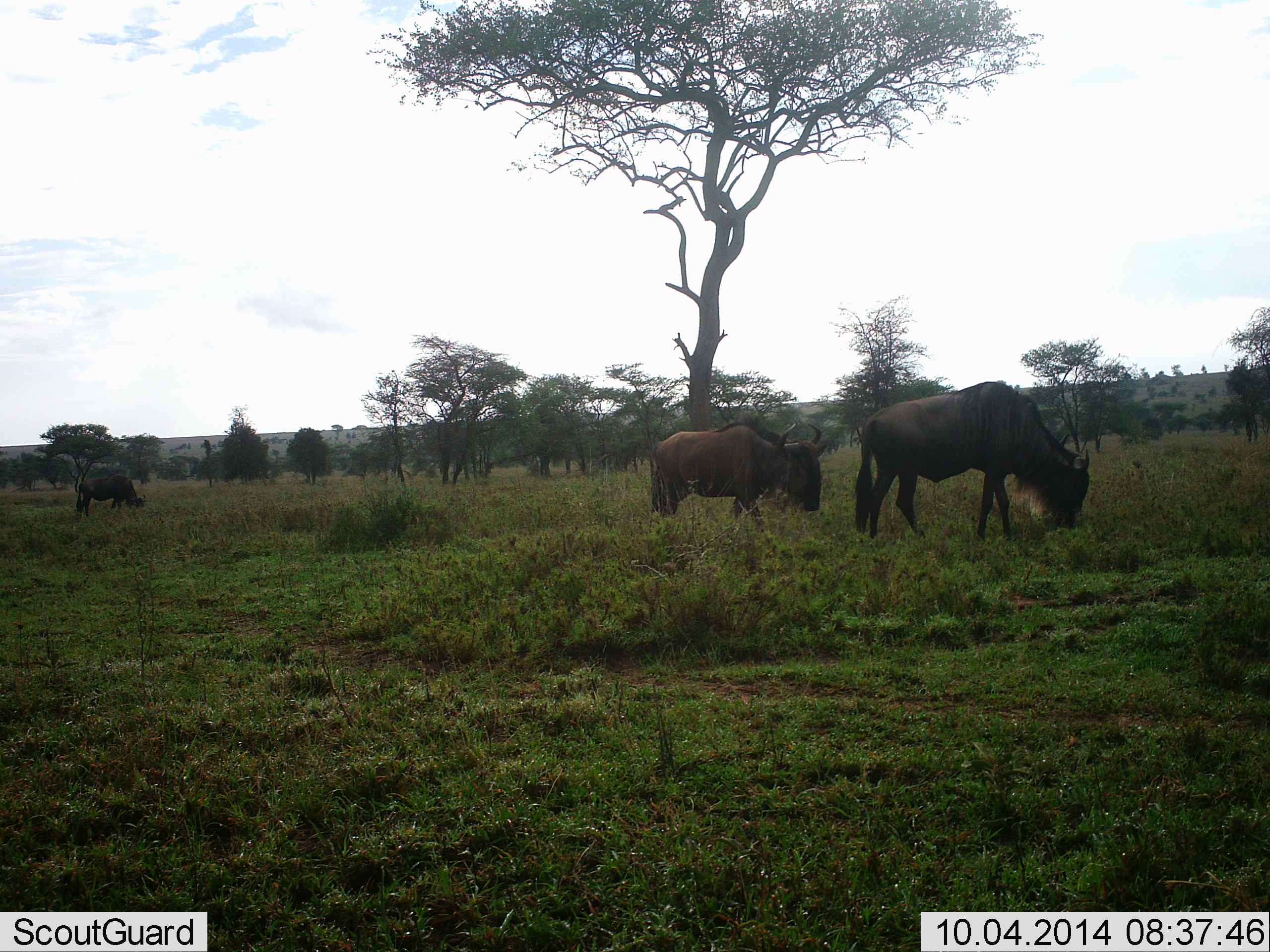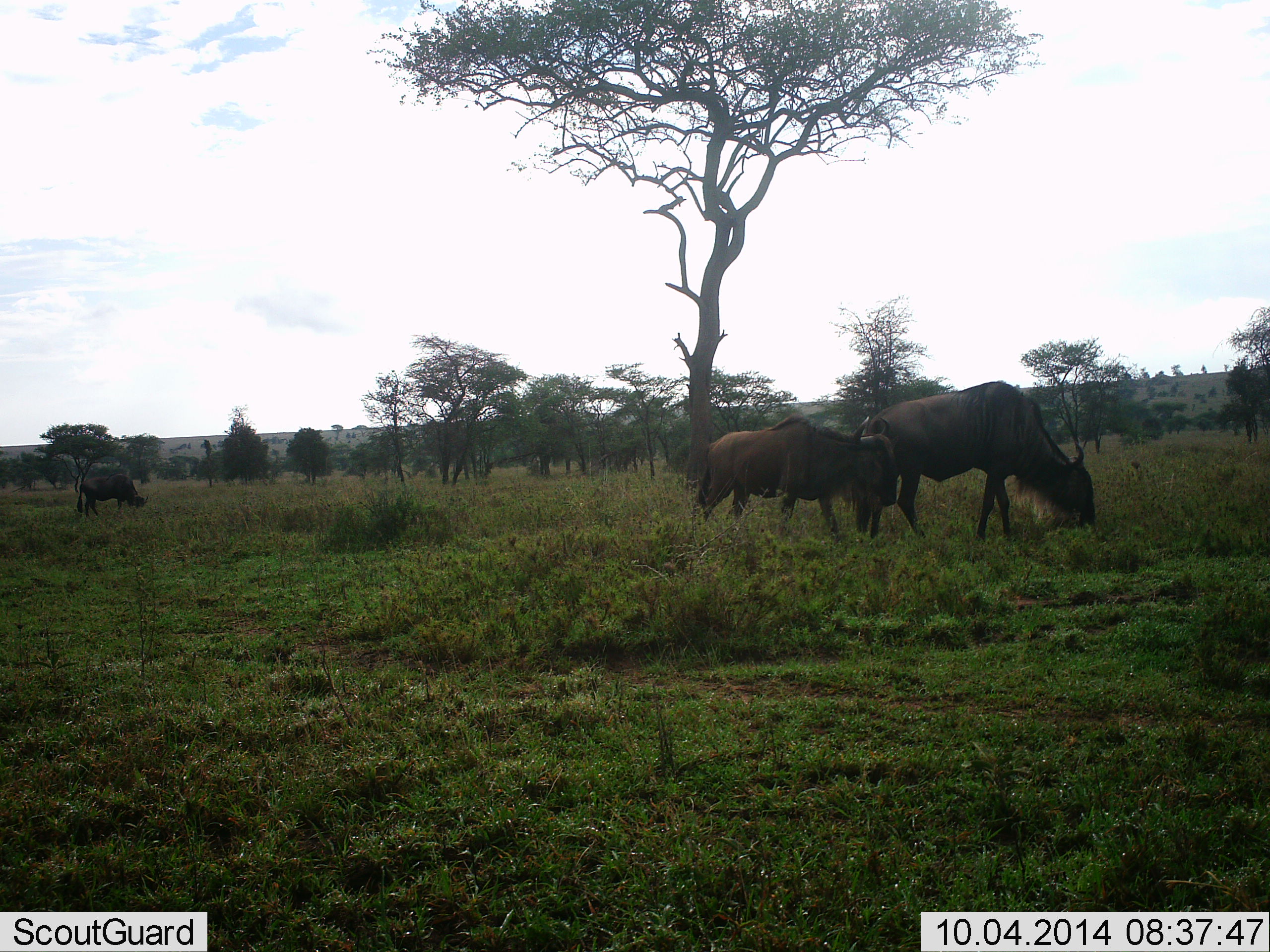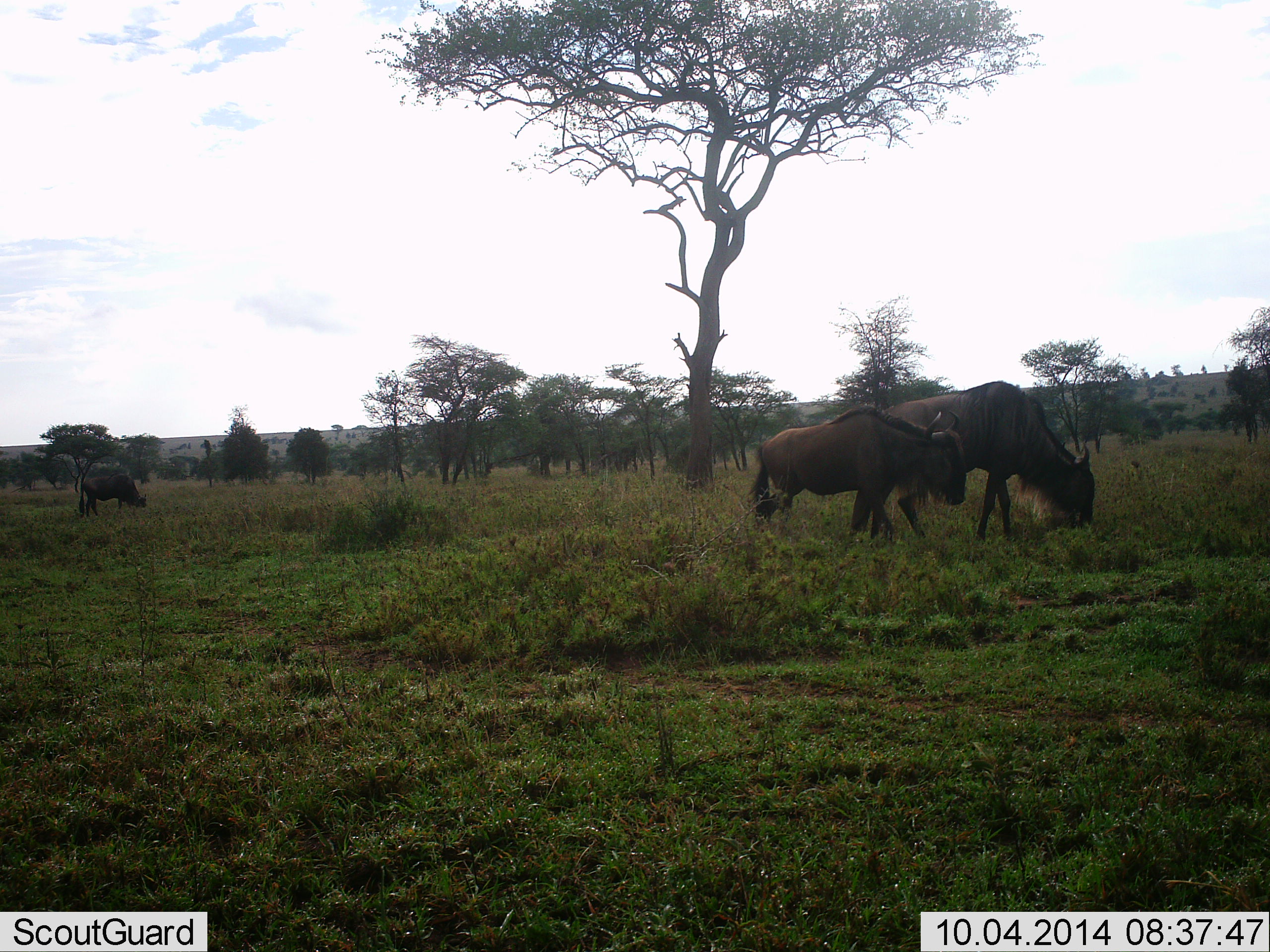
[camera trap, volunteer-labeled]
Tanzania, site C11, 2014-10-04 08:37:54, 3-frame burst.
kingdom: Animalia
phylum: Chordata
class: Mammalia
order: Artiodactyla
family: Bovidae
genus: Connochaetes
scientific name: Connochaetes taurinus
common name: blue wildebeest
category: wildebeest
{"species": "wildebeest (blue wildebeest) (Connochaetes taurinus)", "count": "3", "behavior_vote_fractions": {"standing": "10%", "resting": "0%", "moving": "20%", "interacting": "0%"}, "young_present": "10%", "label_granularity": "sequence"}